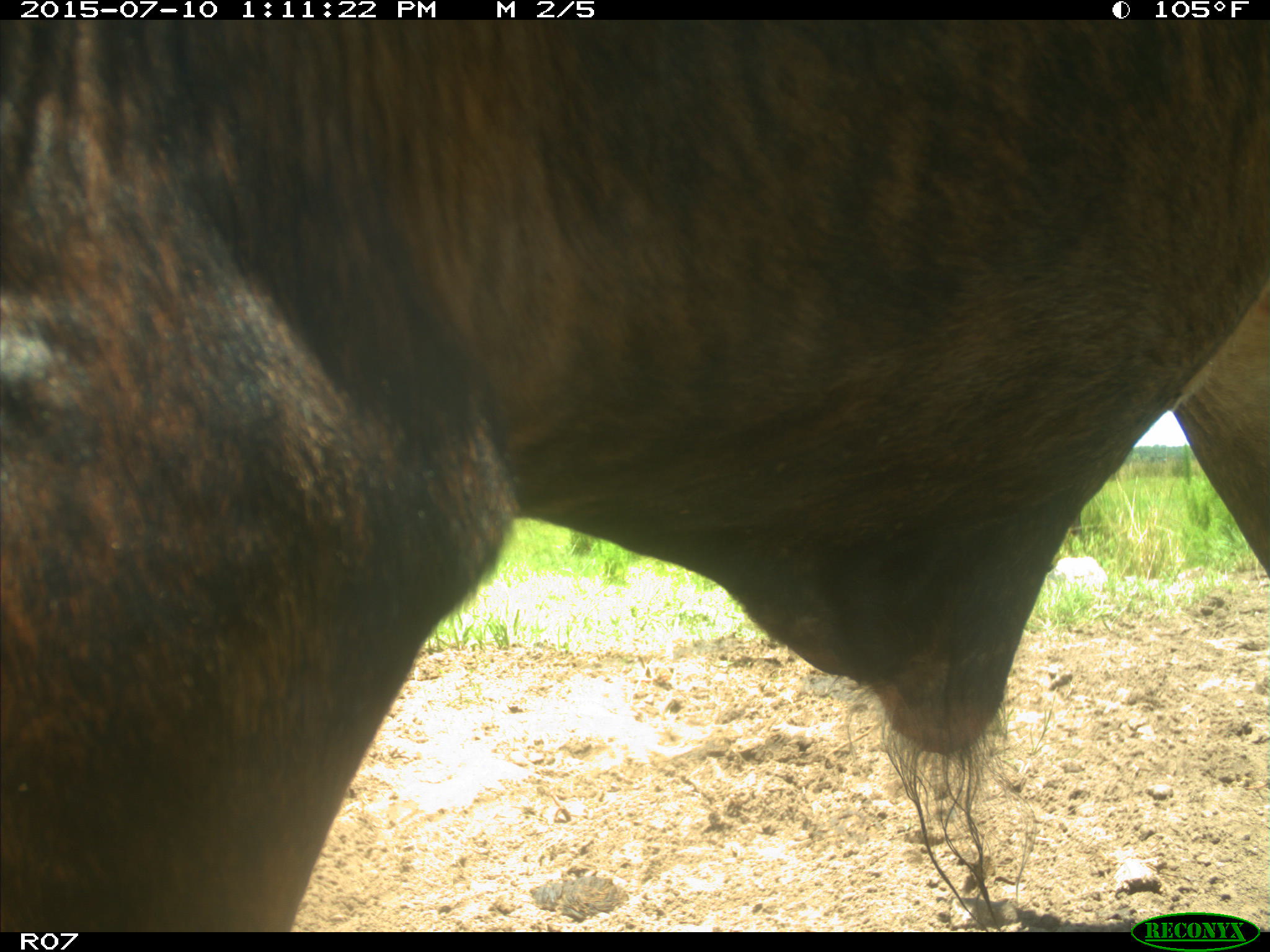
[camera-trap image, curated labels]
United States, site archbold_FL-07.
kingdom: Animalia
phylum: Chordata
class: Mammalia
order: Artiodactyla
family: Bovidae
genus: Bos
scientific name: Bos taurus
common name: domestic cow